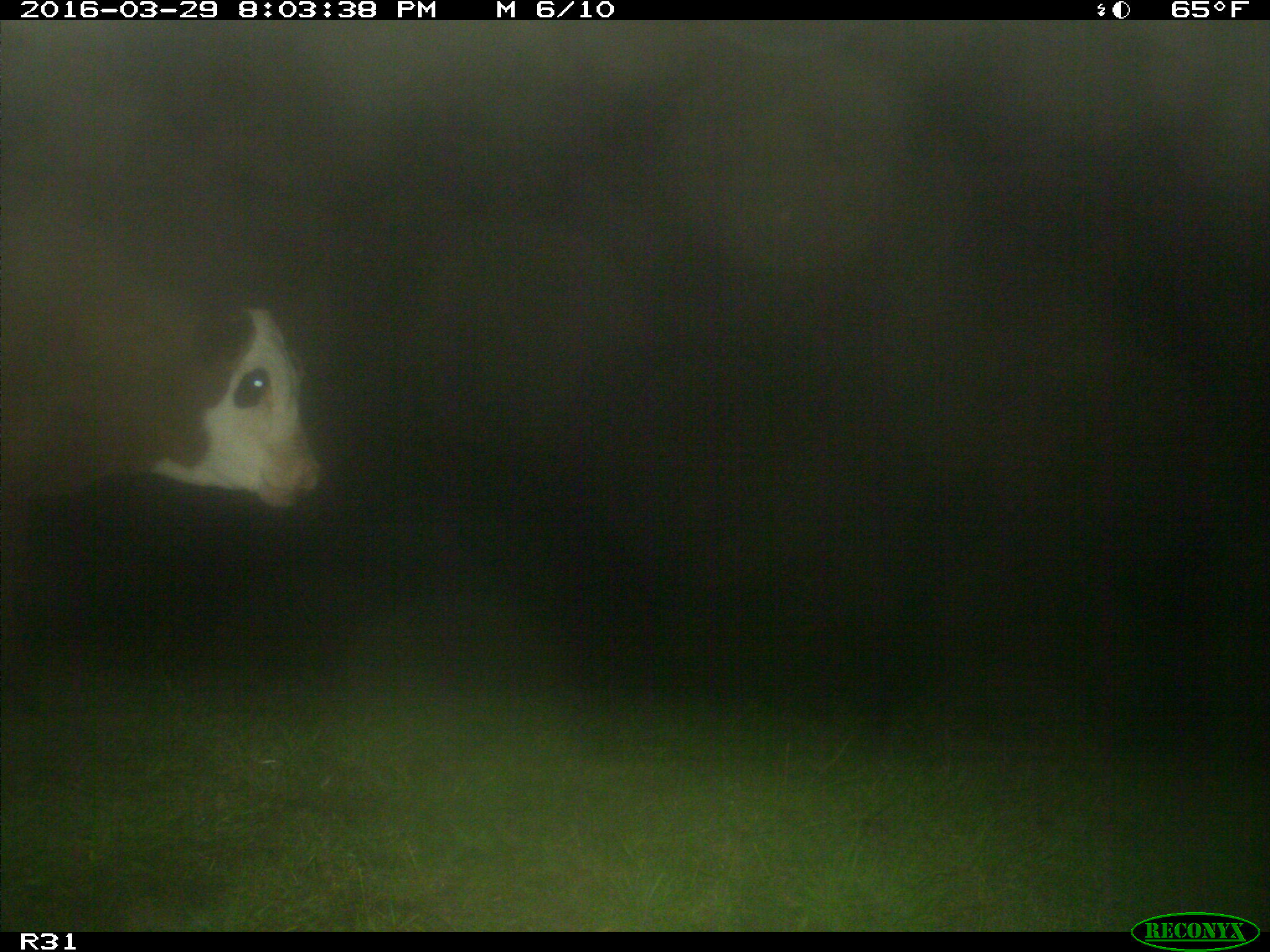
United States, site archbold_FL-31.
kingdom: Animalia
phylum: Chordata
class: Mammalia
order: Artiodactyla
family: Bovidae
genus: Bos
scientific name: Bos taurus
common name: domestic cow